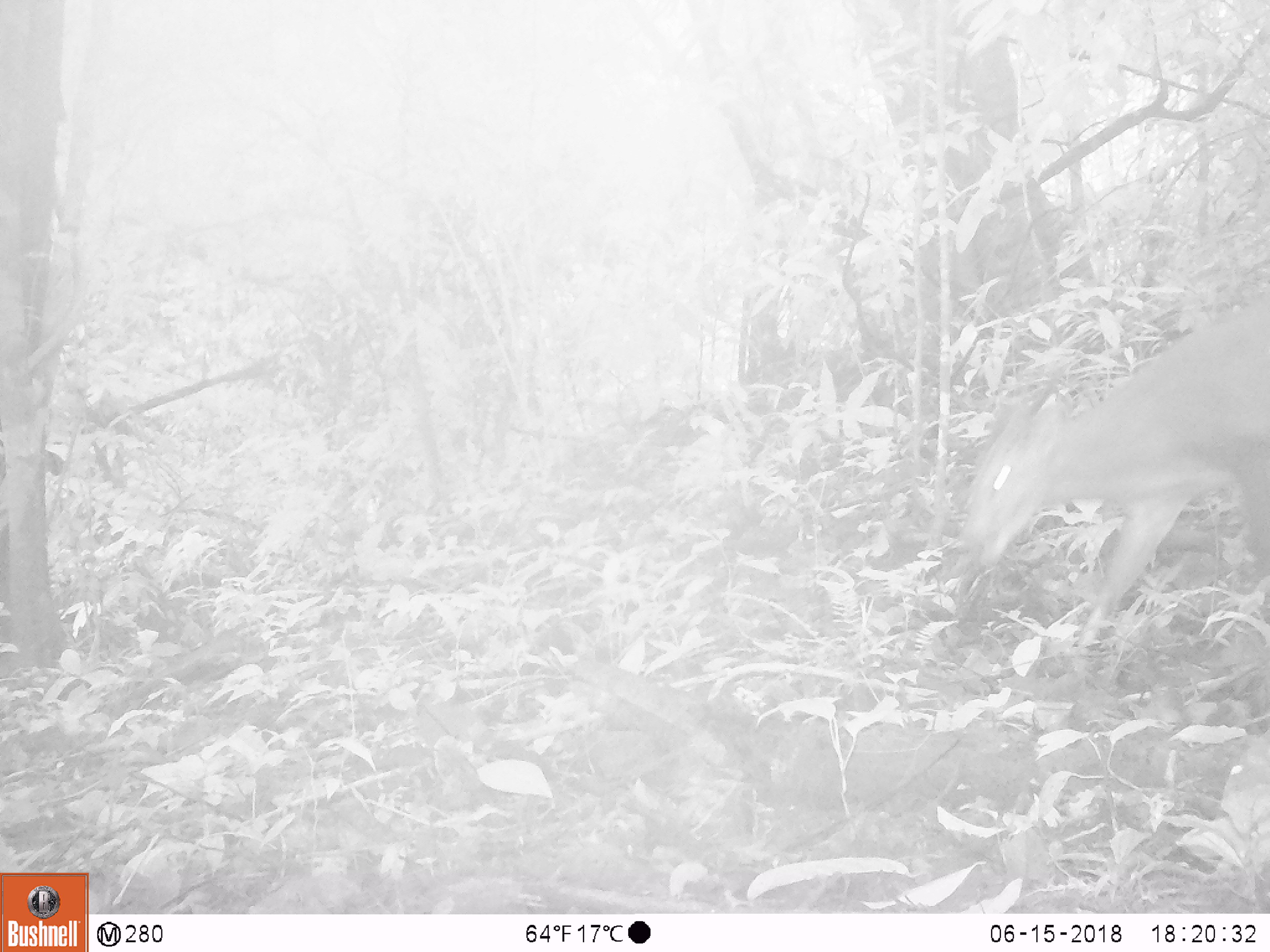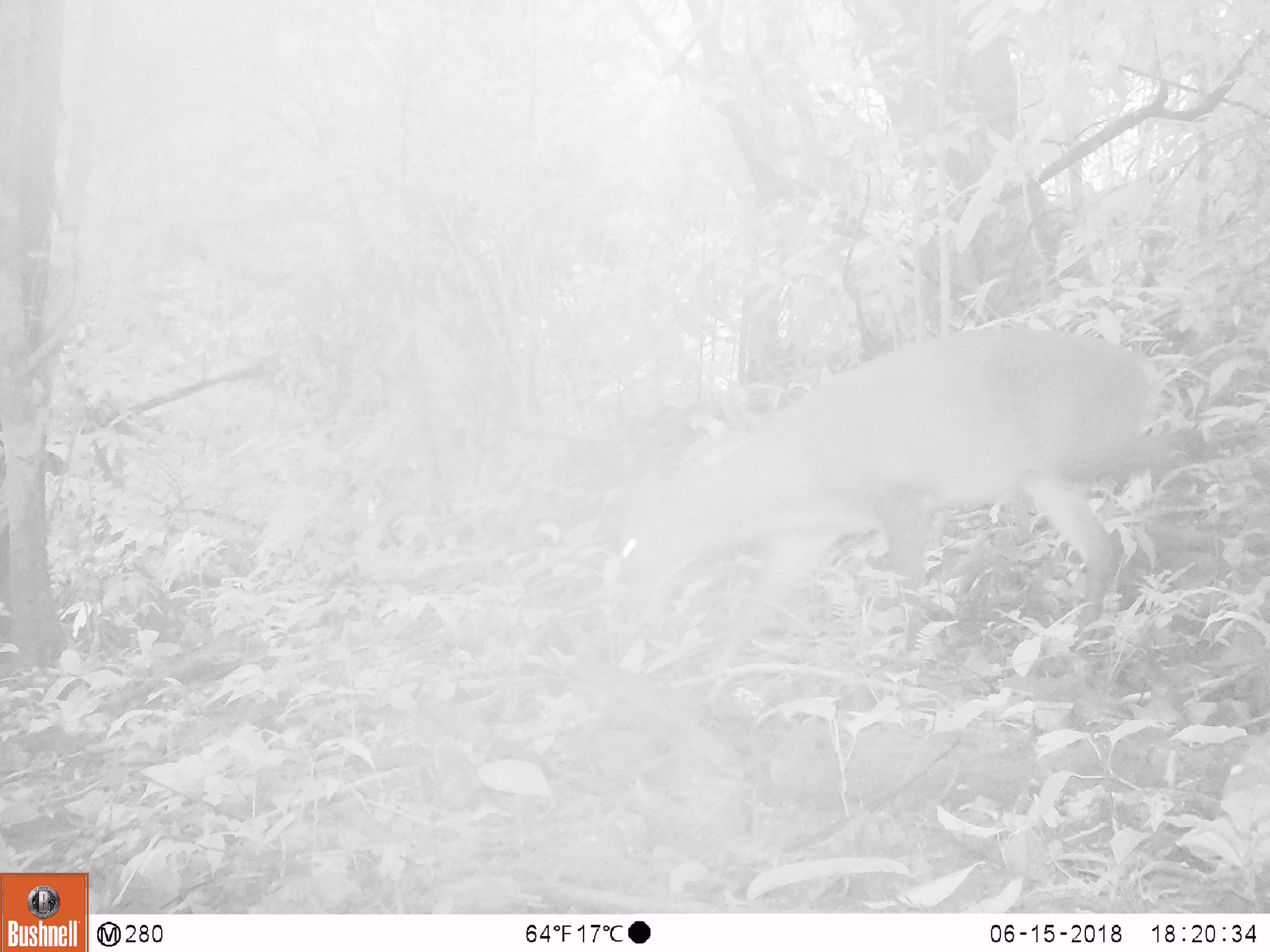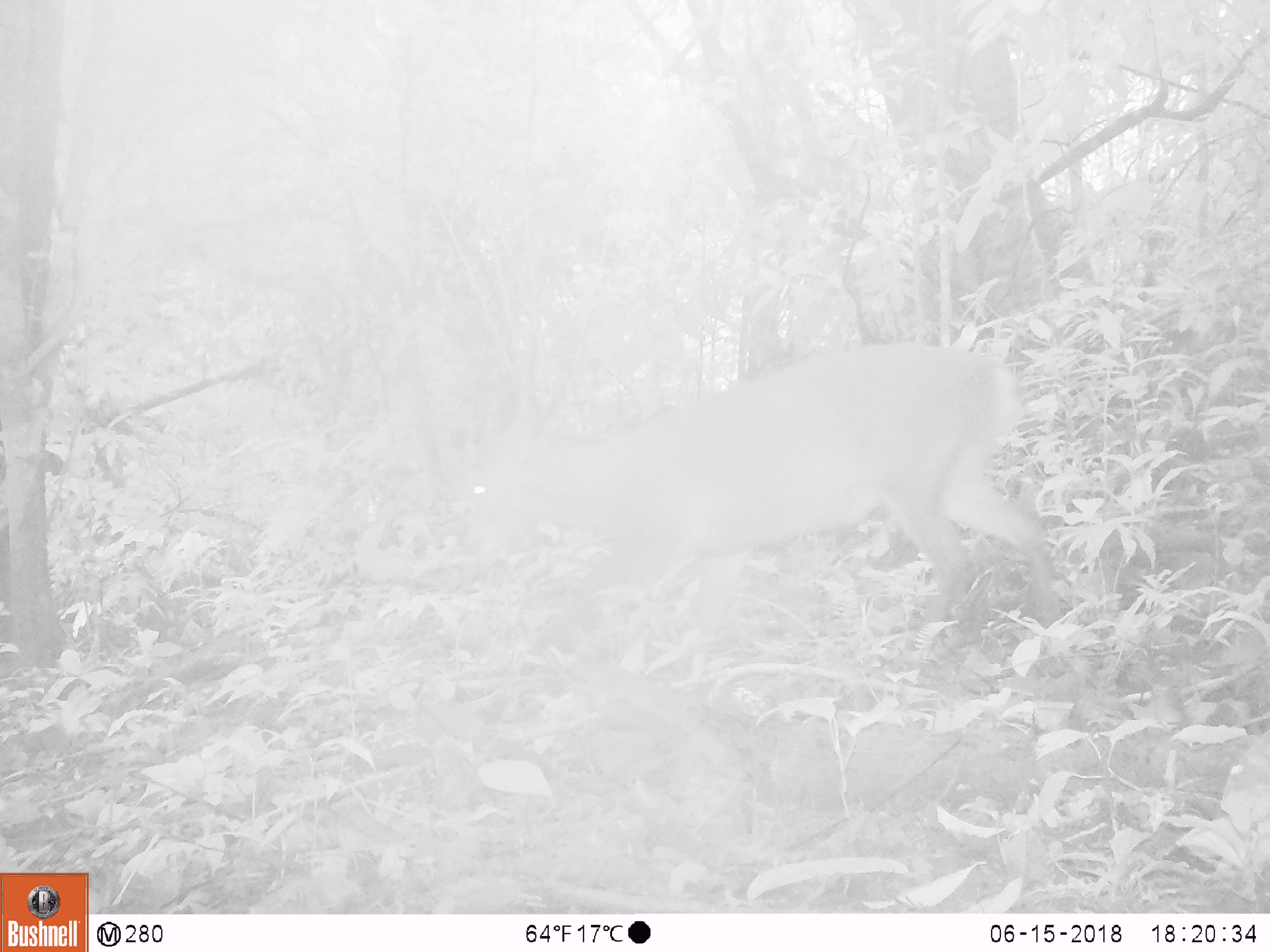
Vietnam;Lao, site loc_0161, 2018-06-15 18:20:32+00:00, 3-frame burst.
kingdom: Animalia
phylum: Chordata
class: Mammalia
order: Artiodactyla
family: Cervidae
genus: Muntiacus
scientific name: Muntiacus vuquangensis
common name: large-antlered muntjac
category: large antlered muntjac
Large antlered muntjac (large-antlered muntjac) (Muntiacus vuquangensis). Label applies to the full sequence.